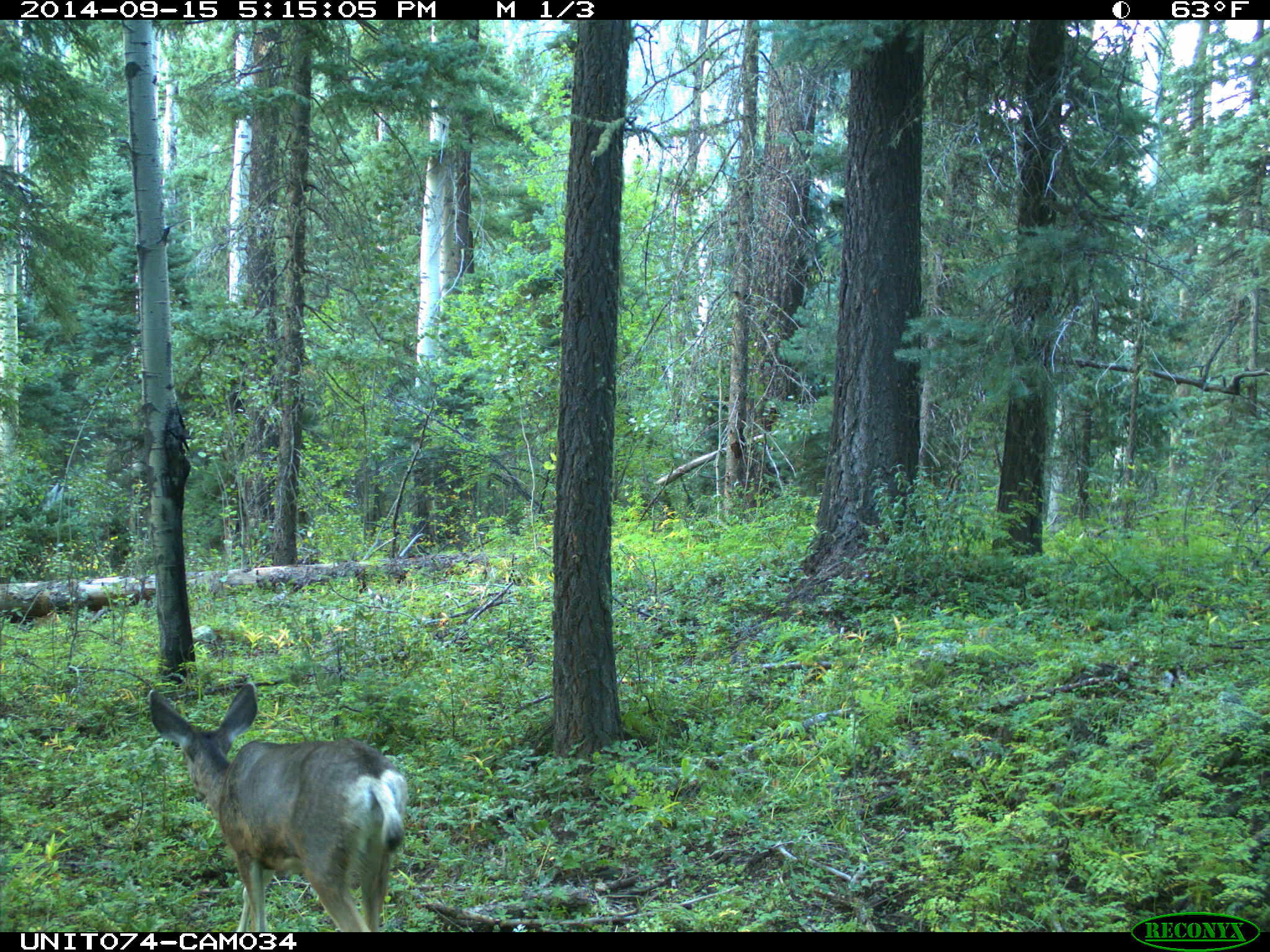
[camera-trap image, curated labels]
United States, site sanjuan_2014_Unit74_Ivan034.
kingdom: Animalia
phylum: Chordata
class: Mammalia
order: Artiodactyla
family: Cervidae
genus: Odocoileus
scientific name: Odocoileus hemionus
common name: mule deer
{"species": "Odocoileus hemionus (mule deer)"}